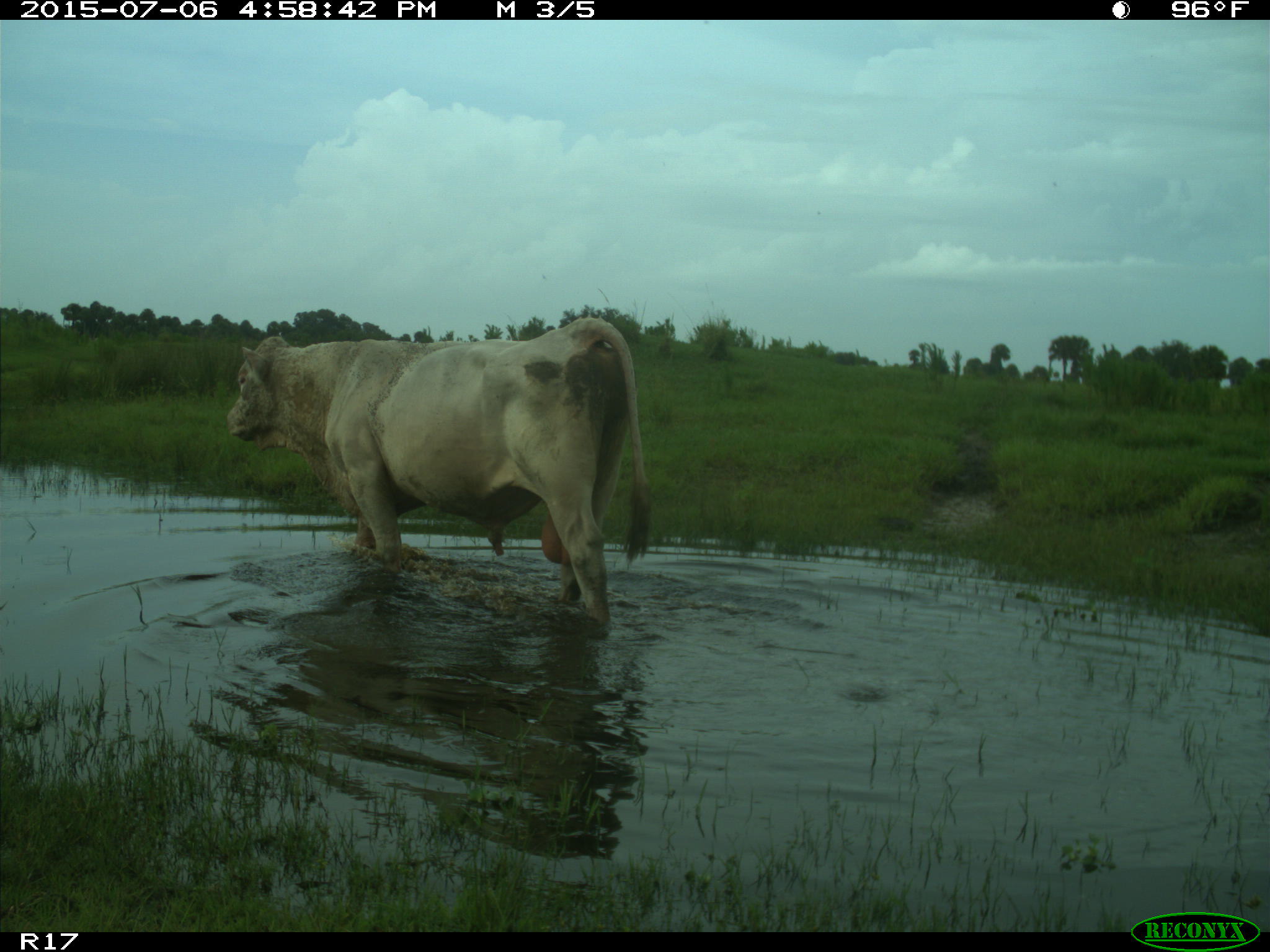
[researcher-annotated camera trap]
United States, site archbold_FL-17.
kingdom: Animalia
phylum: Chordata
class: Mammalia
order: Artiodactyla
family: Bovidae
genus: Bos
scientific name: Bos taurus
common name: domestic cow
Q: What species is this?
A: Bos taurus (domestic cow).